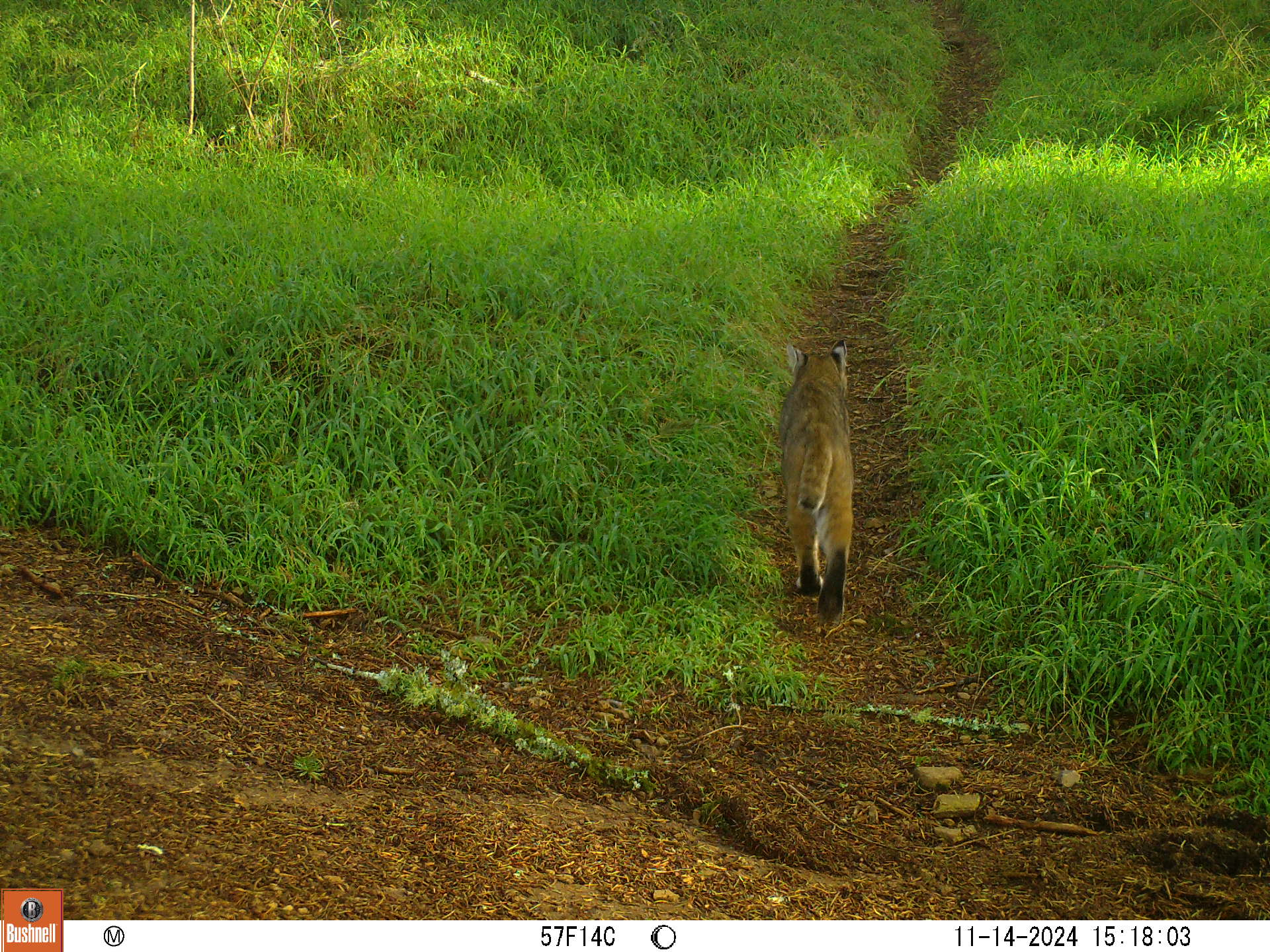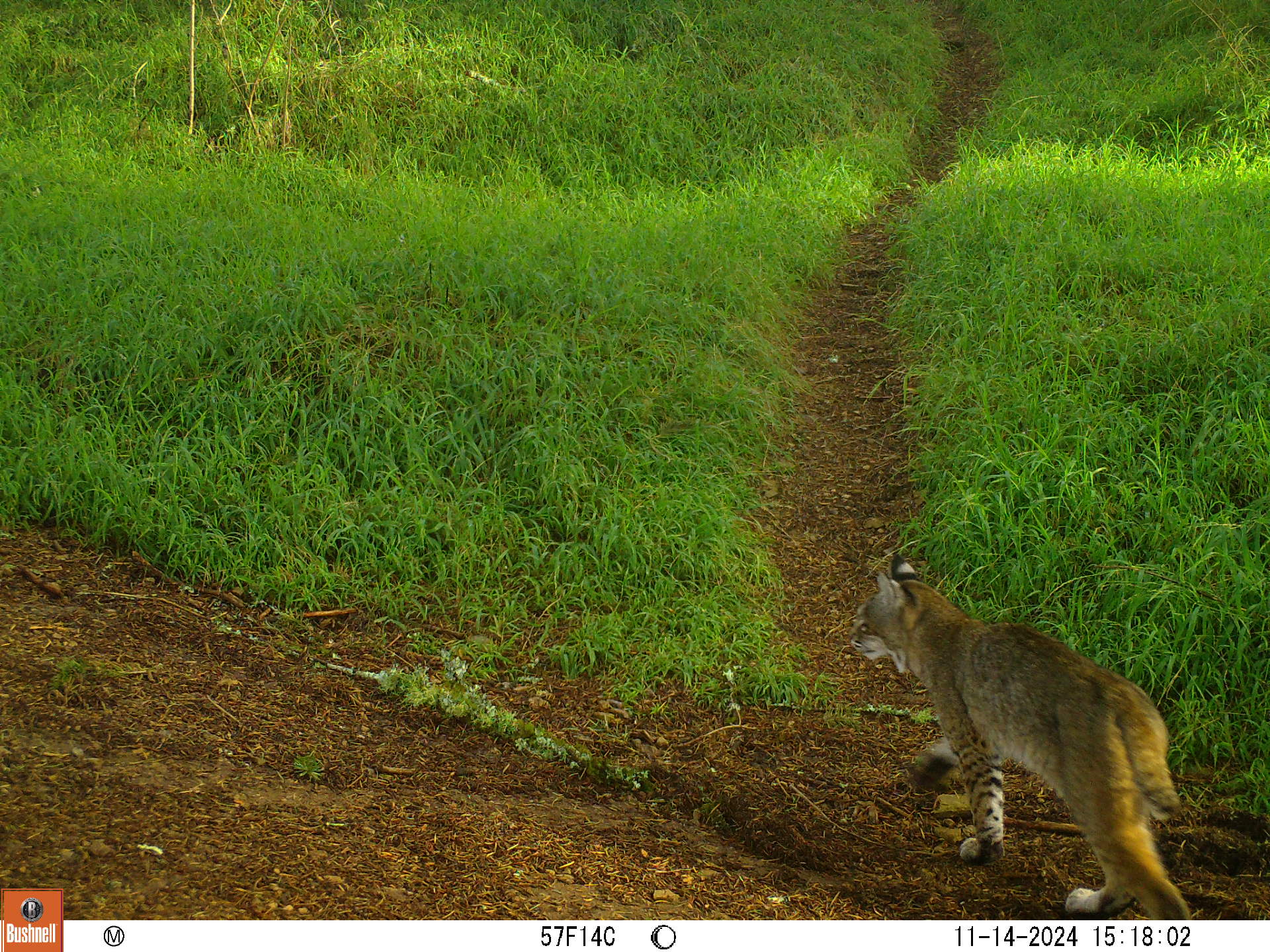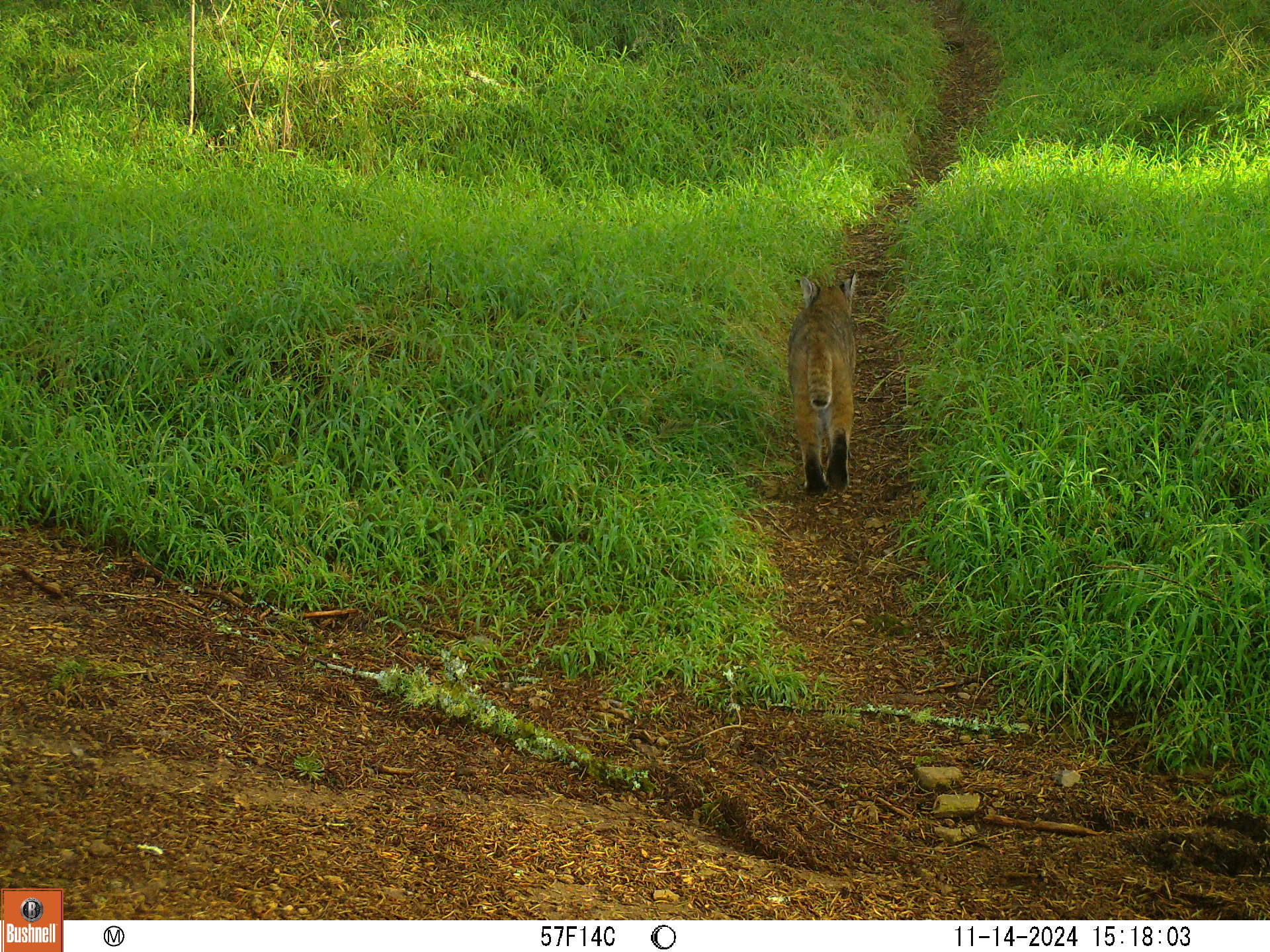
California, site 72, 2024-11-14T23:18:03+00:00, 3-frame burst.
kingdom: Animalia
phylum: Chordata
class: Mammalia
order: Carnivora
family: Felidae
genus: Lynx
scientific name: Lynx rufus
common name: bobcat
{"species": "bobcat (Lynx rufus)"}